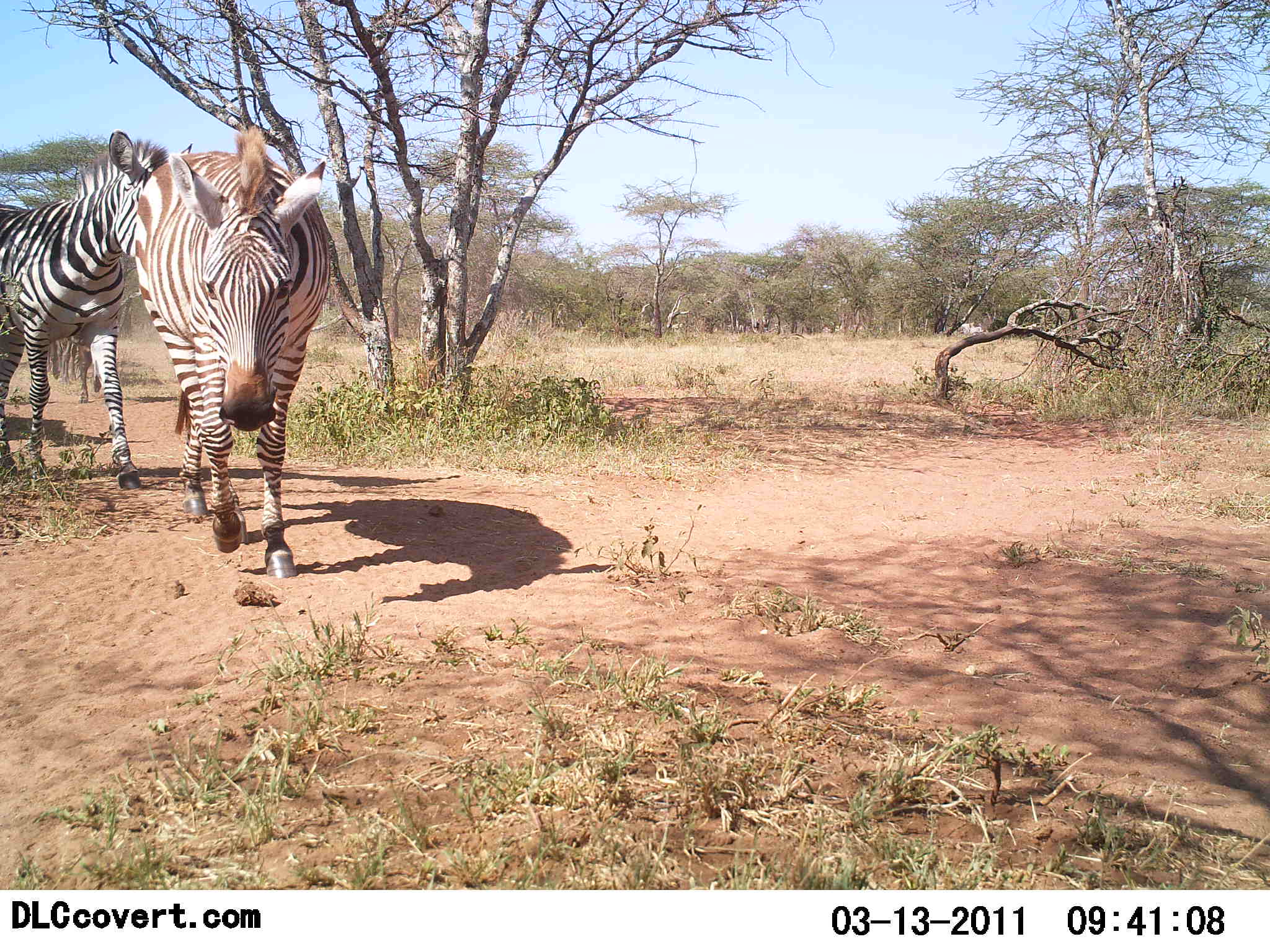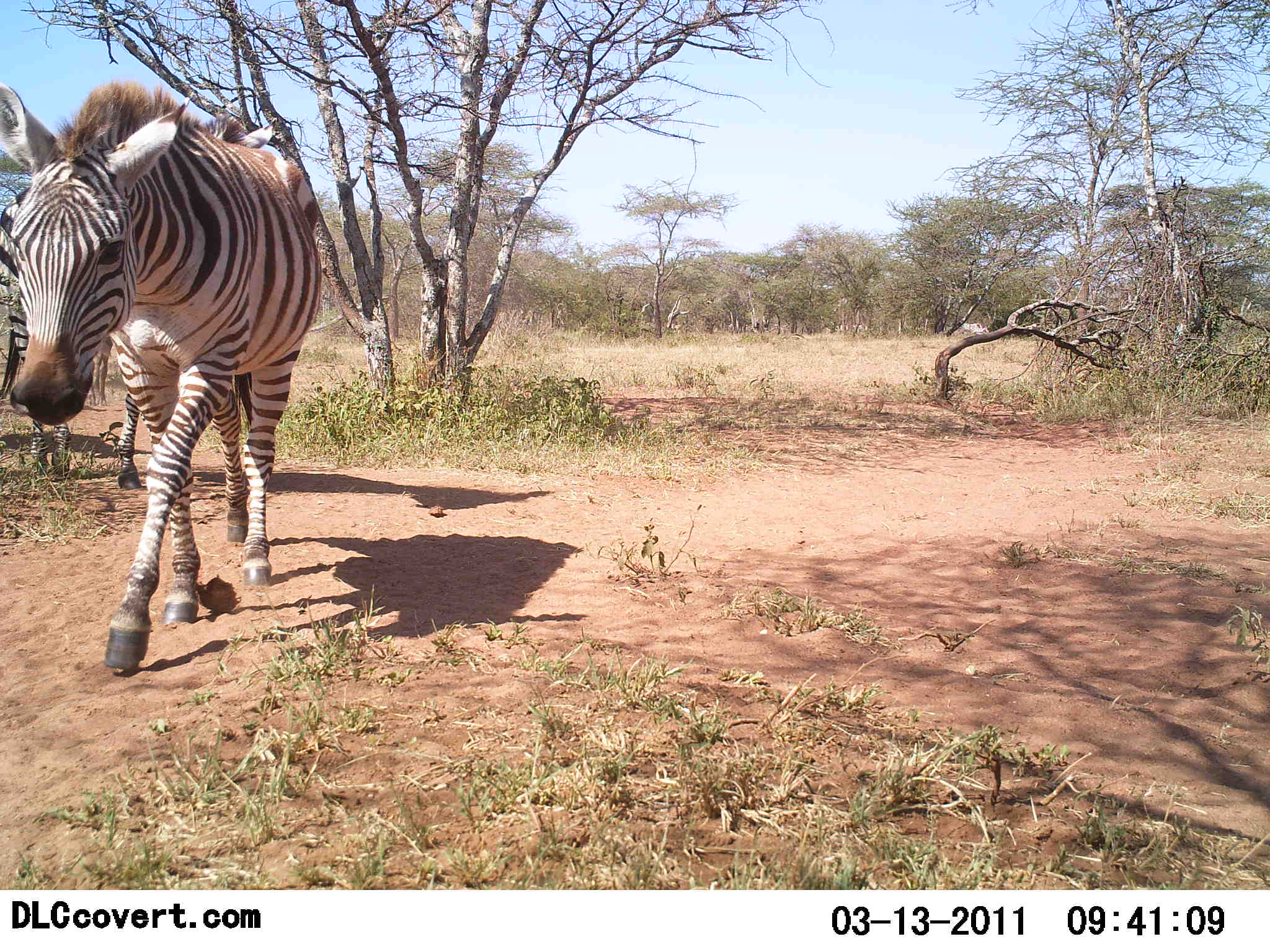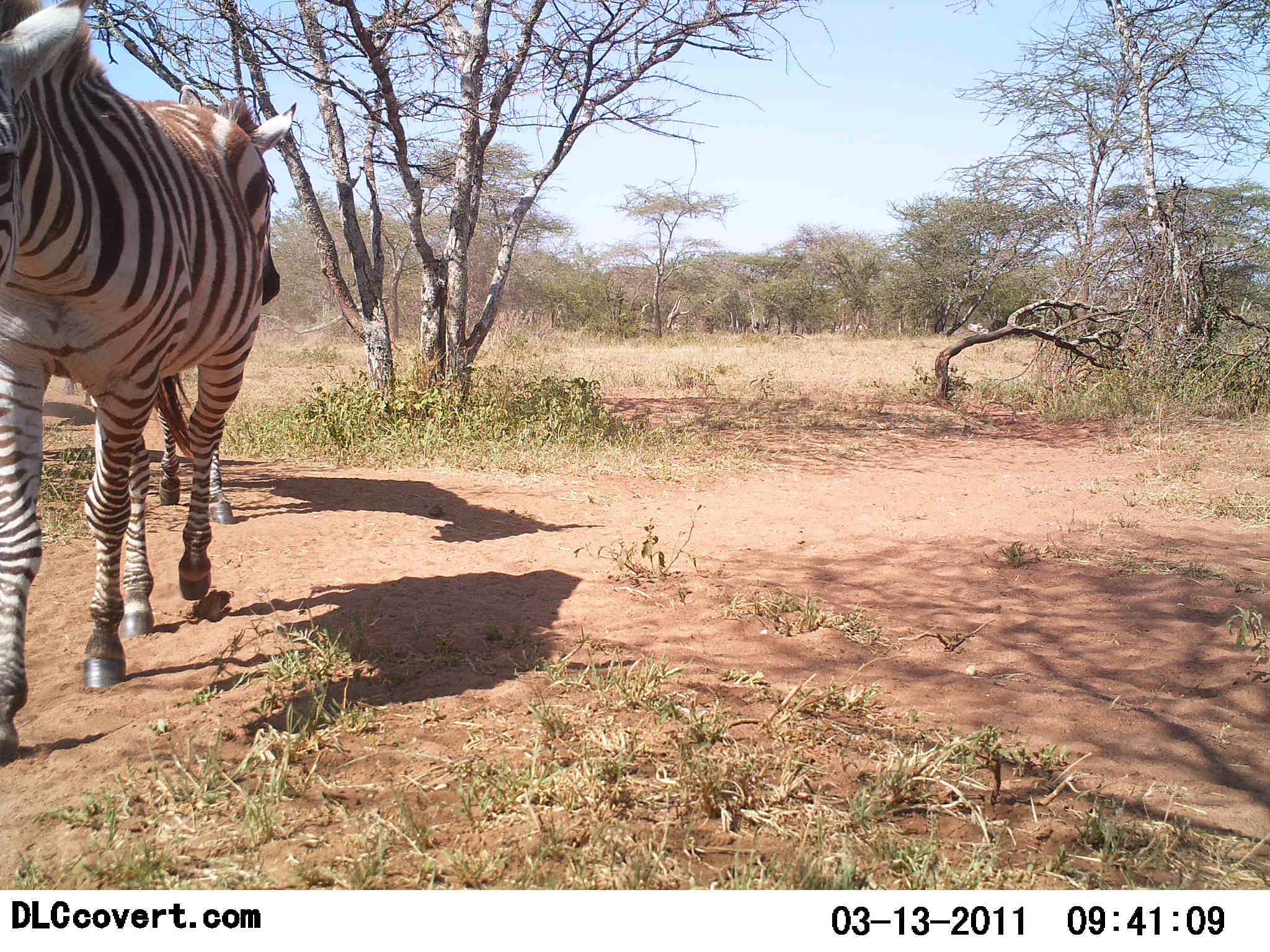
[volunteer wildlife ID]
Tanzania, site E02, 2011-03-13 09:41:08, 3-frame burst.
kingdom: Animalia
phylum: Chordata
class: Mammalia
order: Perissodactyla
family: Equidae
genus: Equus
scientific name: Equus quagga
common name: plains zebra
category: zebra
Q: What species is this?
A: Zebra (plains zebra) (Equus quagga).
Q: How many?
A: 2.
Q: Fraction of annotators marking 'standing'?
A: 17%.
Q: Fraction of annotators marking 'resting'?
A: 0%.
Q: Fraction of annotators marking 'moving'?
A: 83%.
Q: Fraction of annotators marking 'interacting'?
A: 0%.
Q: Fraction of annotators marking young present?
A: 0%.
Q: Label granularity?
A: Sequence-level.